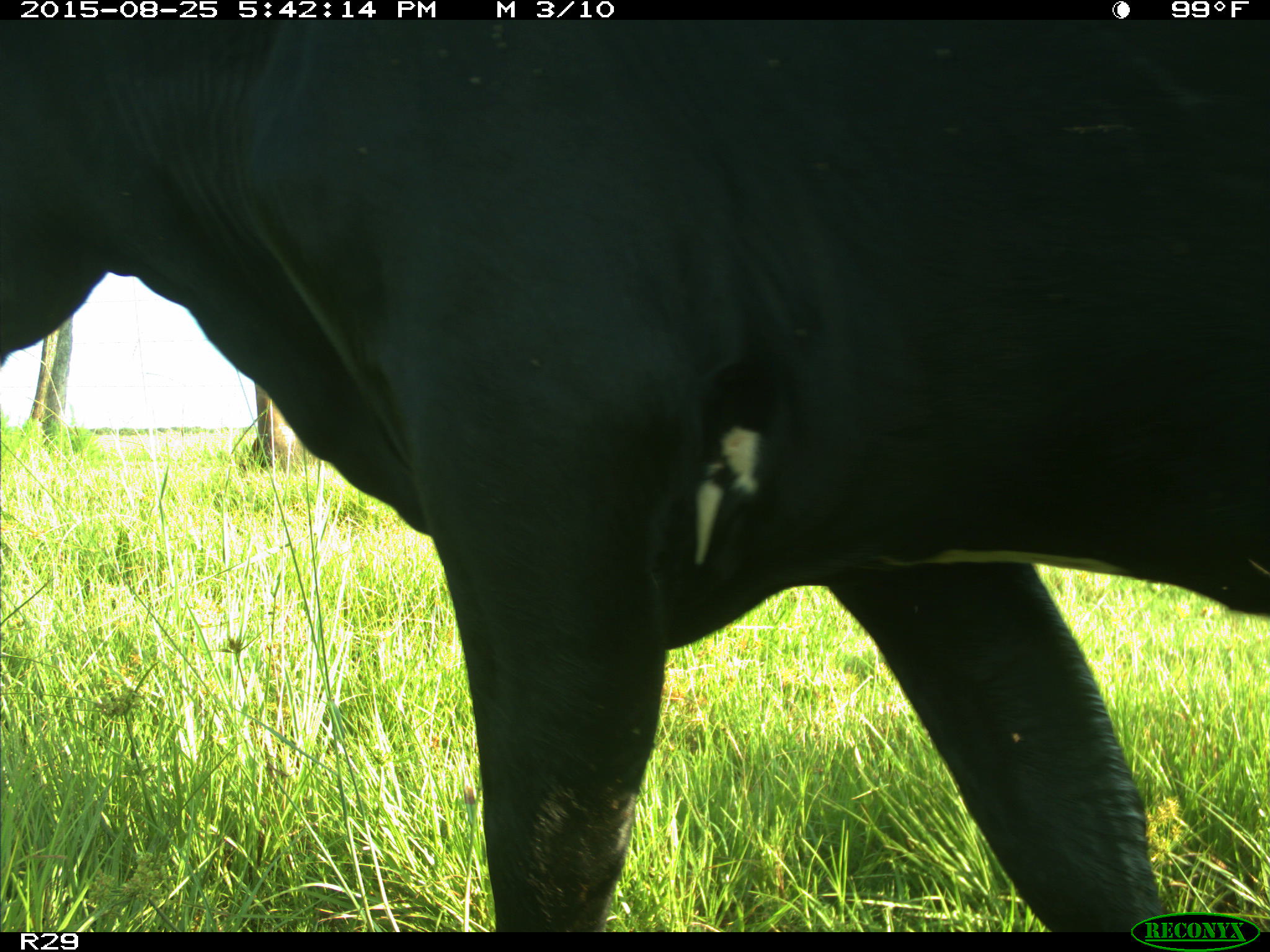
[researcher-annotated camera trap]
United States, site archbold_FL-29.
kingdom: Animalia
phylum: Chordata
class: Mammalia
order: Artiodactyla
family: Bovidae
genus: Bos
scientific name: Bos taurus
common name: domestic cow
Bos taurus (domestic cow).